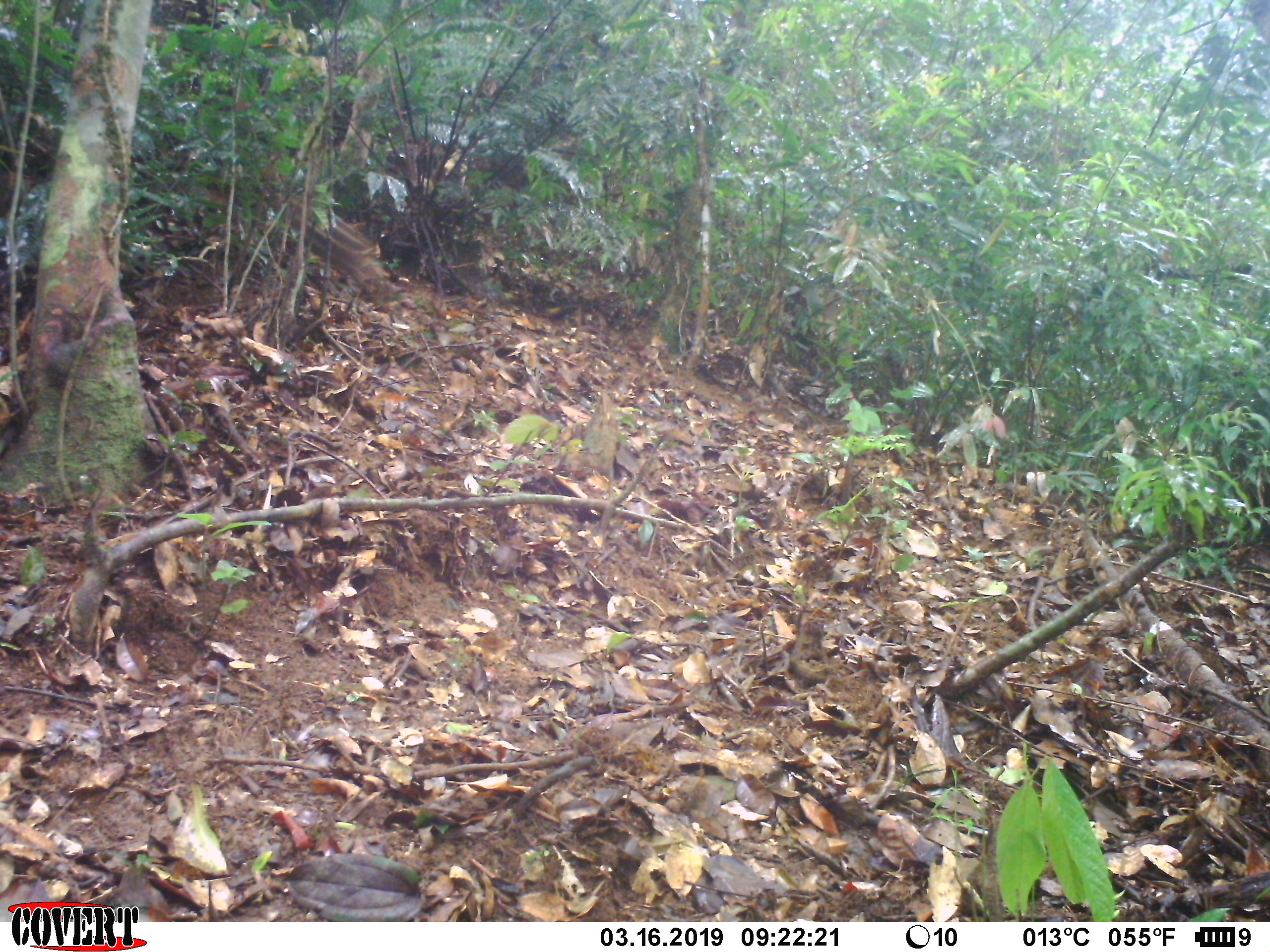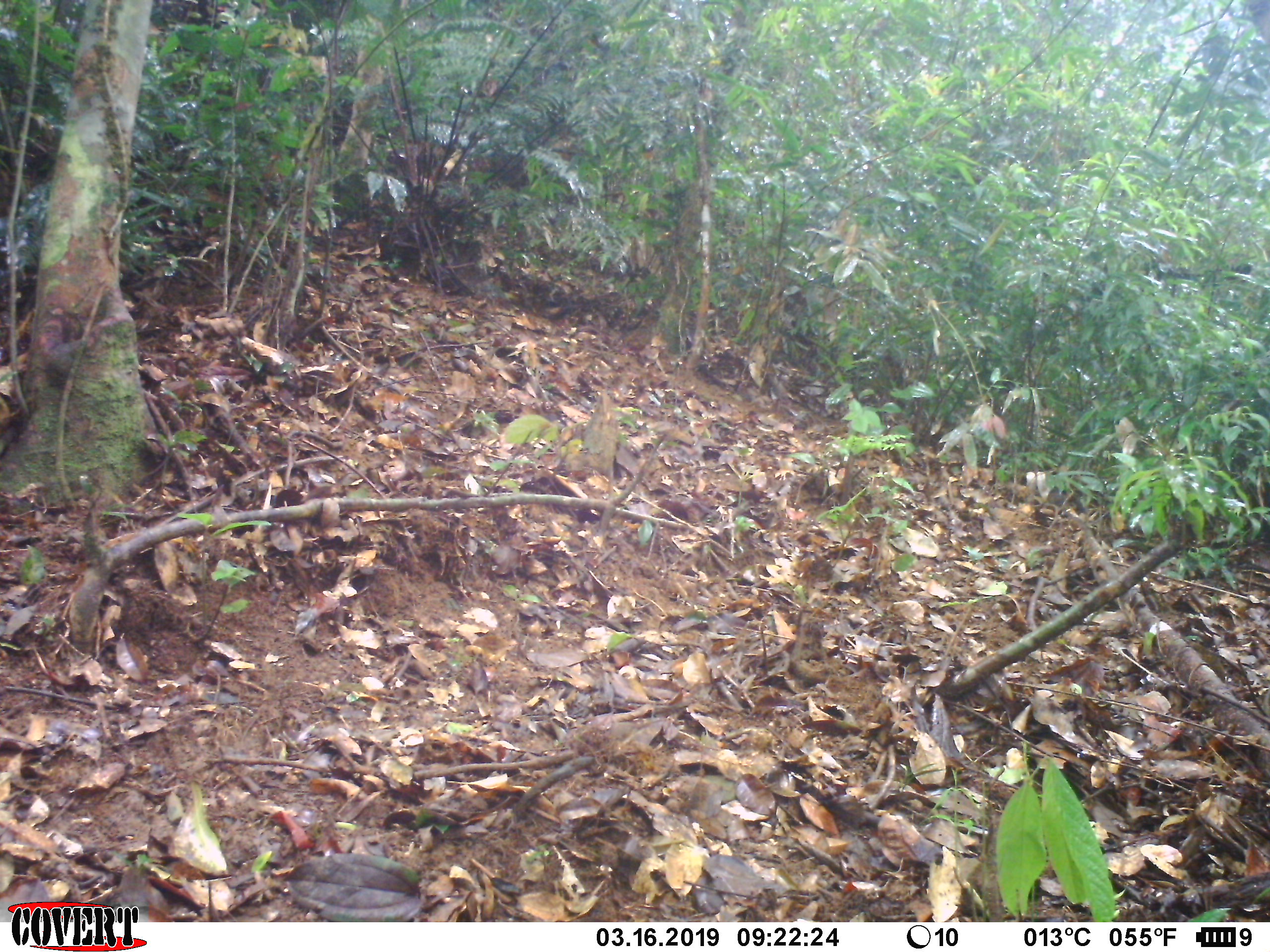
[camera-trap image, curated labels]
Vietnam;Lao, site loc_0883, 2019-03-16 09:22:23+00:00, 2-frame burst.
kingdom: Animalia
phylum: Chordata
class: Mammalia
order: Artiodactyla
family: Suidae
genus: Sus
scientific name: Sus scrofa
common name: eurasian wild pig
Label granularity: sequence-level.